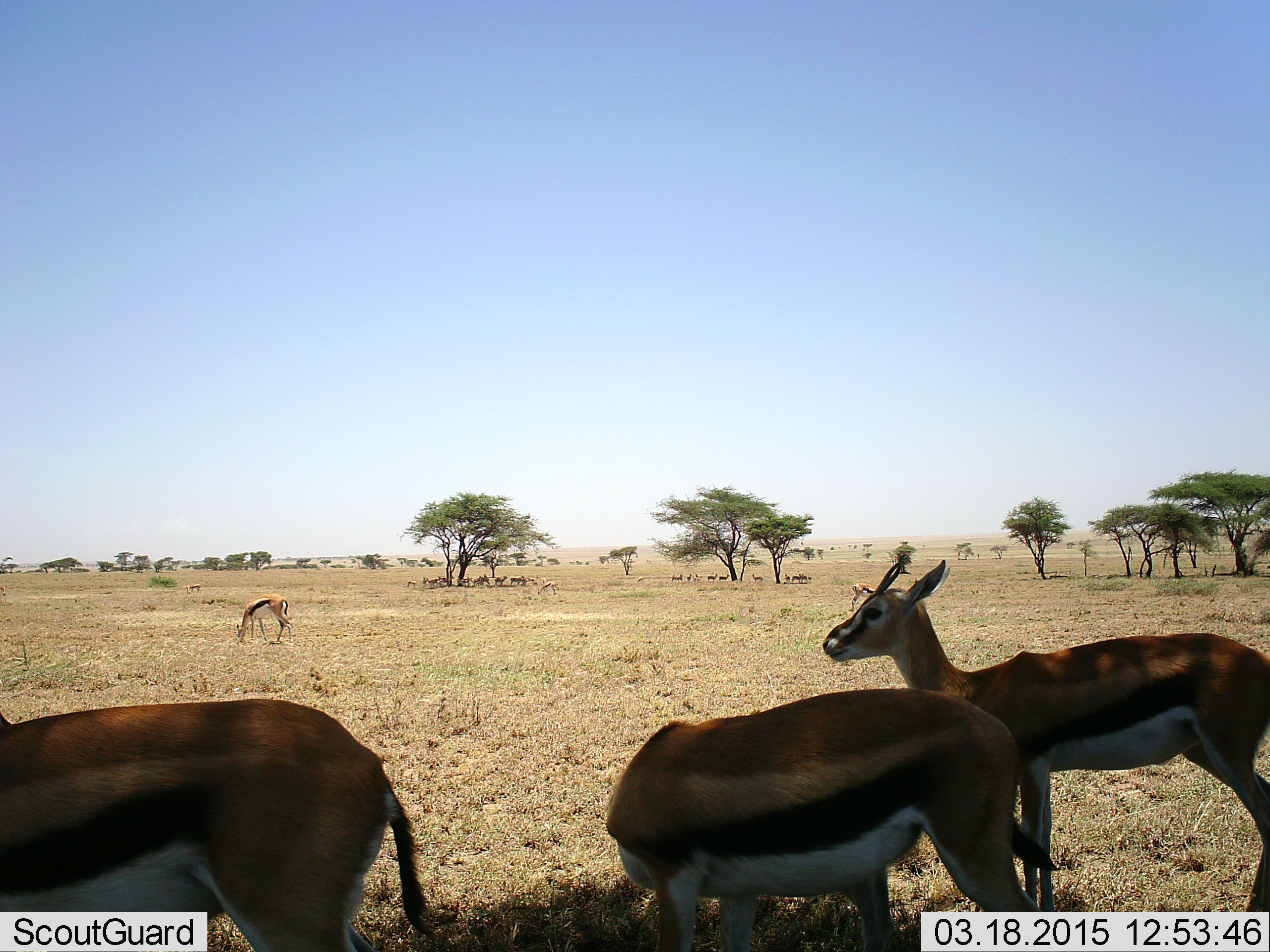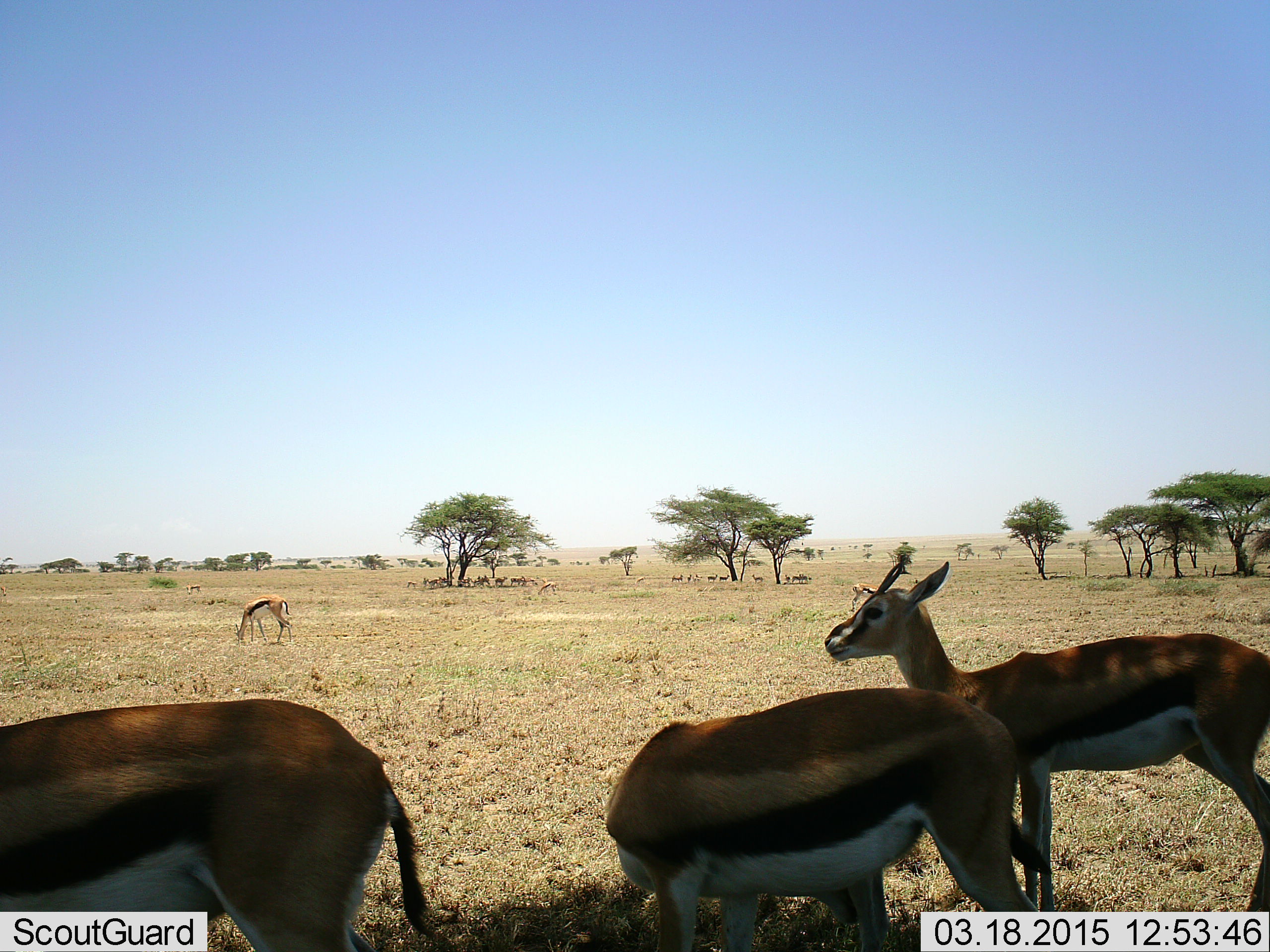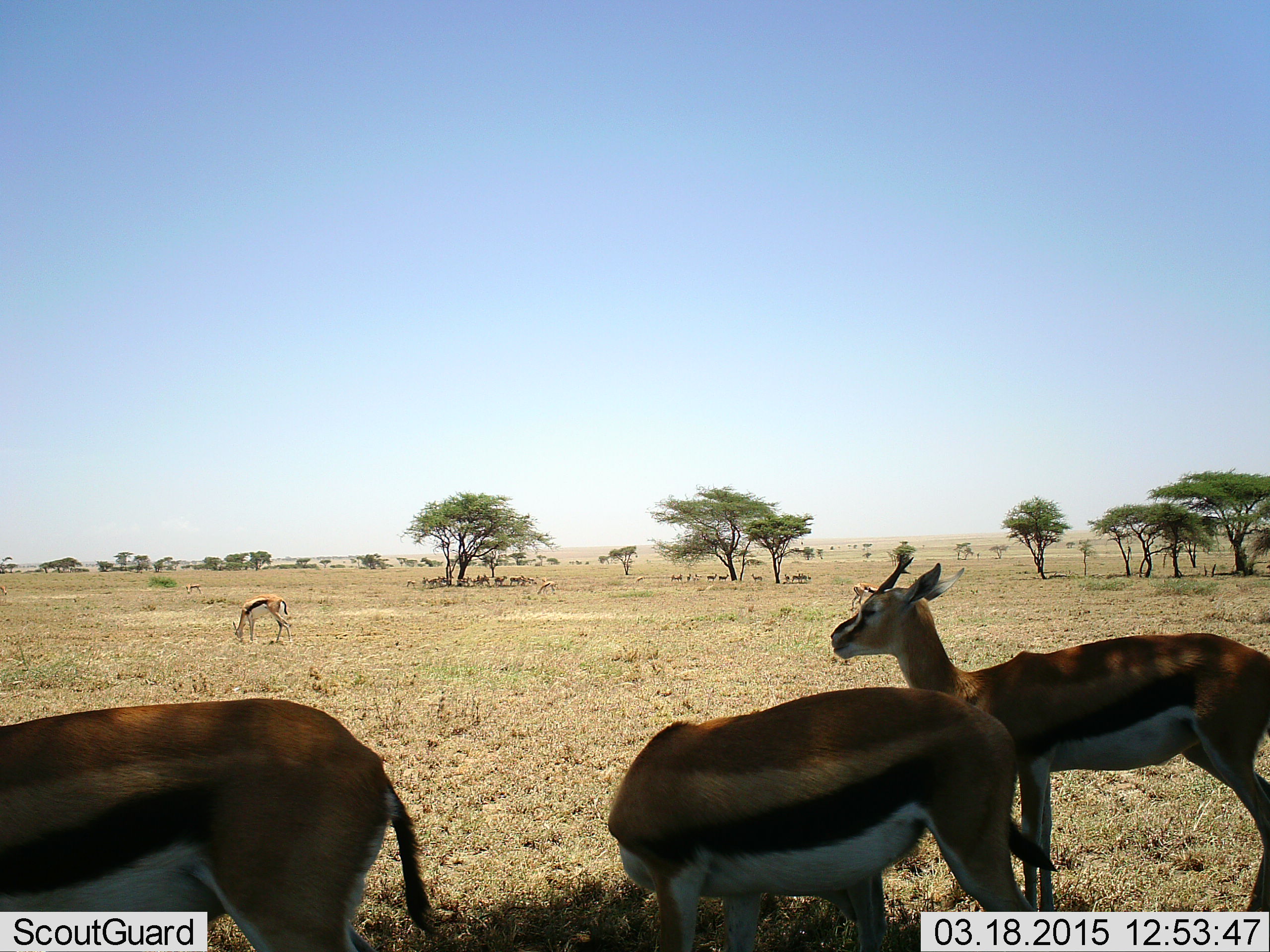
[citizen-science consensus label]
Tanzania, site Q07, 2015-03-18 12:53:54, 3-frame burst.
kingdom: Animalia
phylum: Chordata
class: Mammalia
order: Artiodactyla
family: Bovidae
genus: Eudorcas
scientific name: Eudorcas thomsonii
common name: thomson's gazelle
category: gazellethomsons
Gazellethomsons (thomson's gazelle) (Eudorcas thomsonii), count 11-50. Behavior (volunteer vote fractions): standing 80%, resting 0%, moving 10%, interacting 0%. Young present (vote fraction): 10%. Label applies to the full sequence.